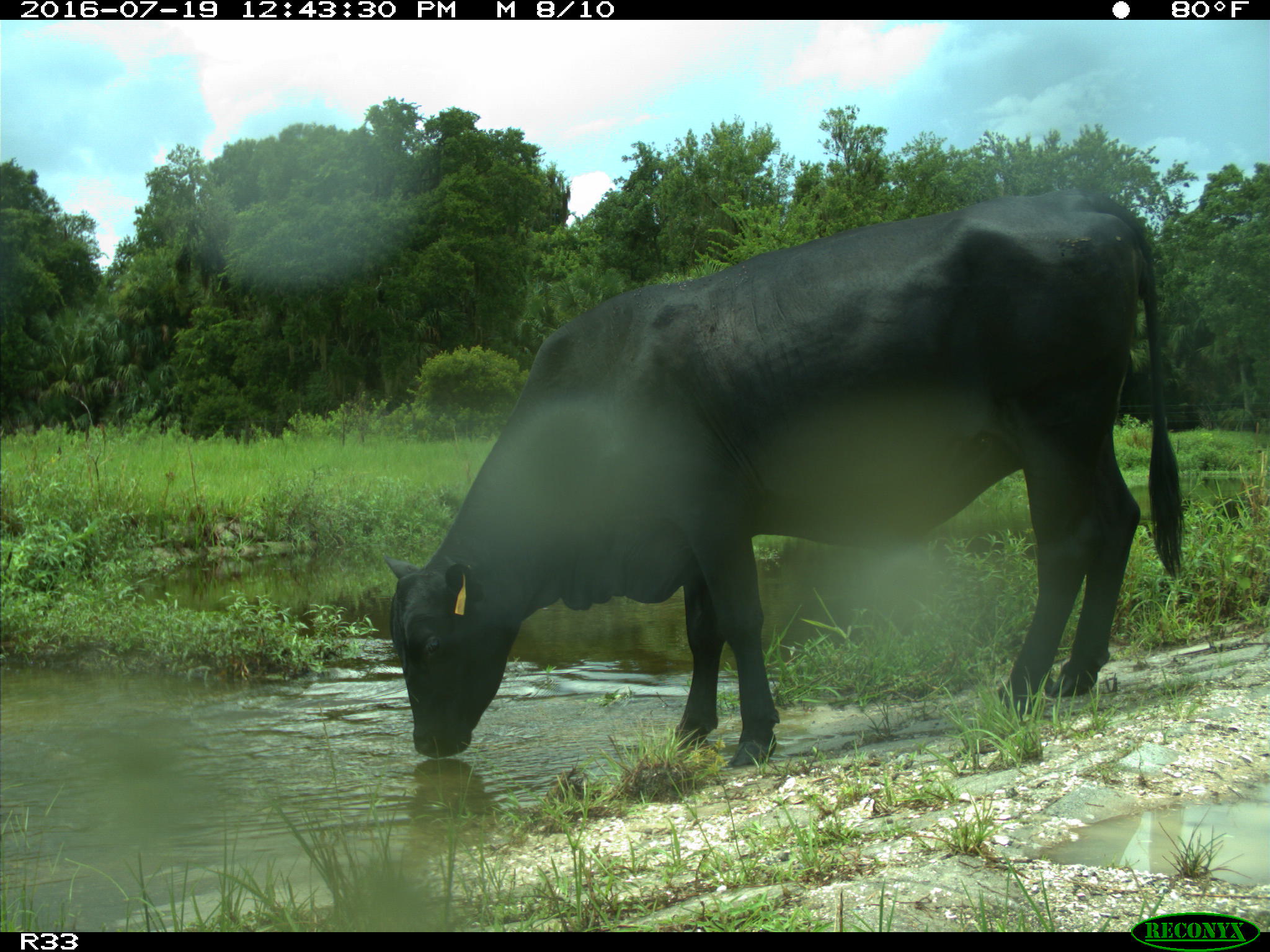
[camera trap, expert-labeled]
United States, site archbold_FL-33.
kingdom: Animalia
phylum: Chordata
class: Mammalia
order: Artiodactyla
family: Bovidae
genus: Bos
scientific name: Bos taurus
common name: domestic cow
Bos taurus (domestic cow).